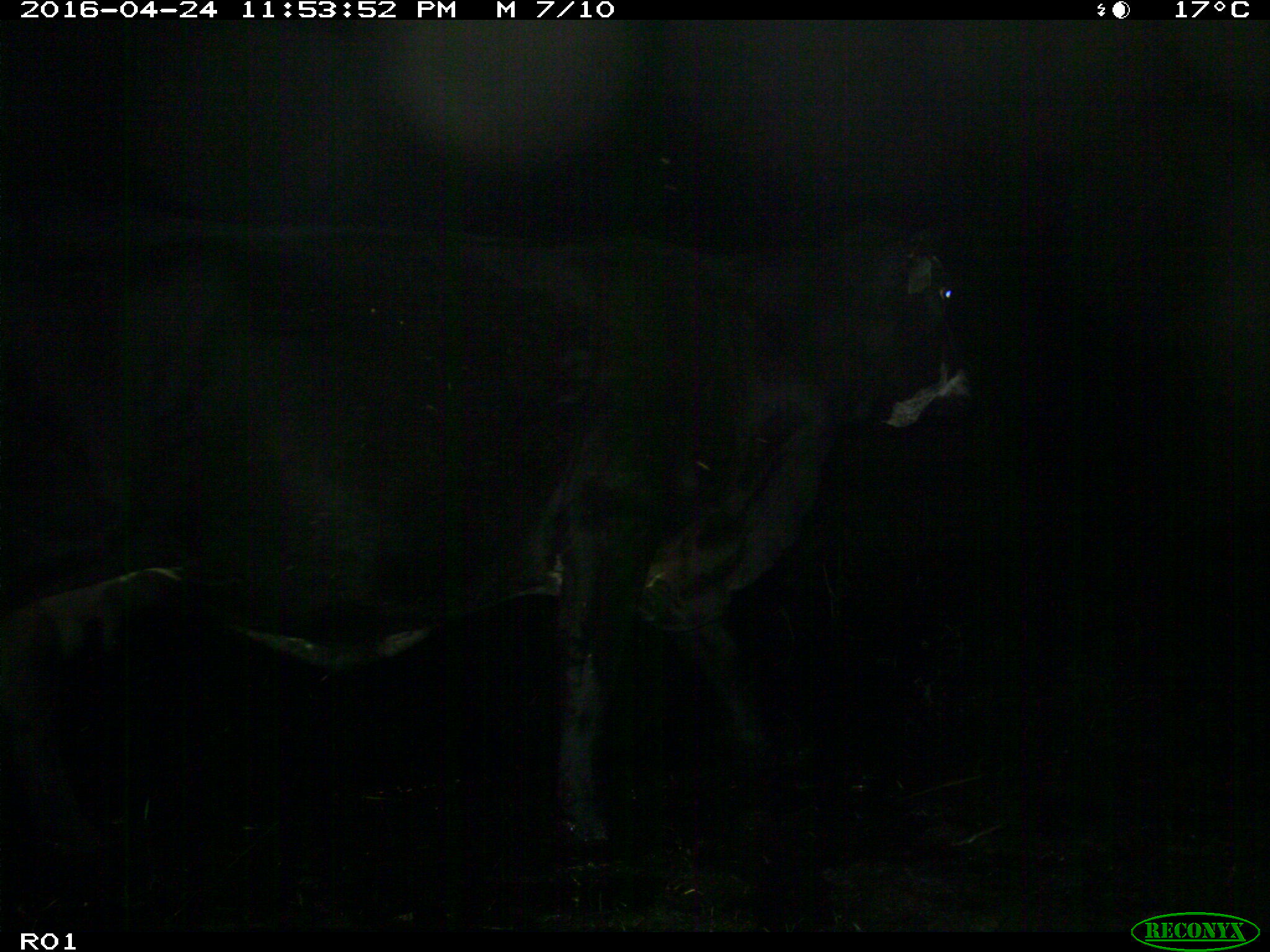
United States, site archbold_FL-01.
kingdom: Animalia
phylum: Chordata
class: Mammalia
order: Artiodactyla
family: Bovidae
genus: Bos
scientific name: Bos taurus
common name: domestic cow